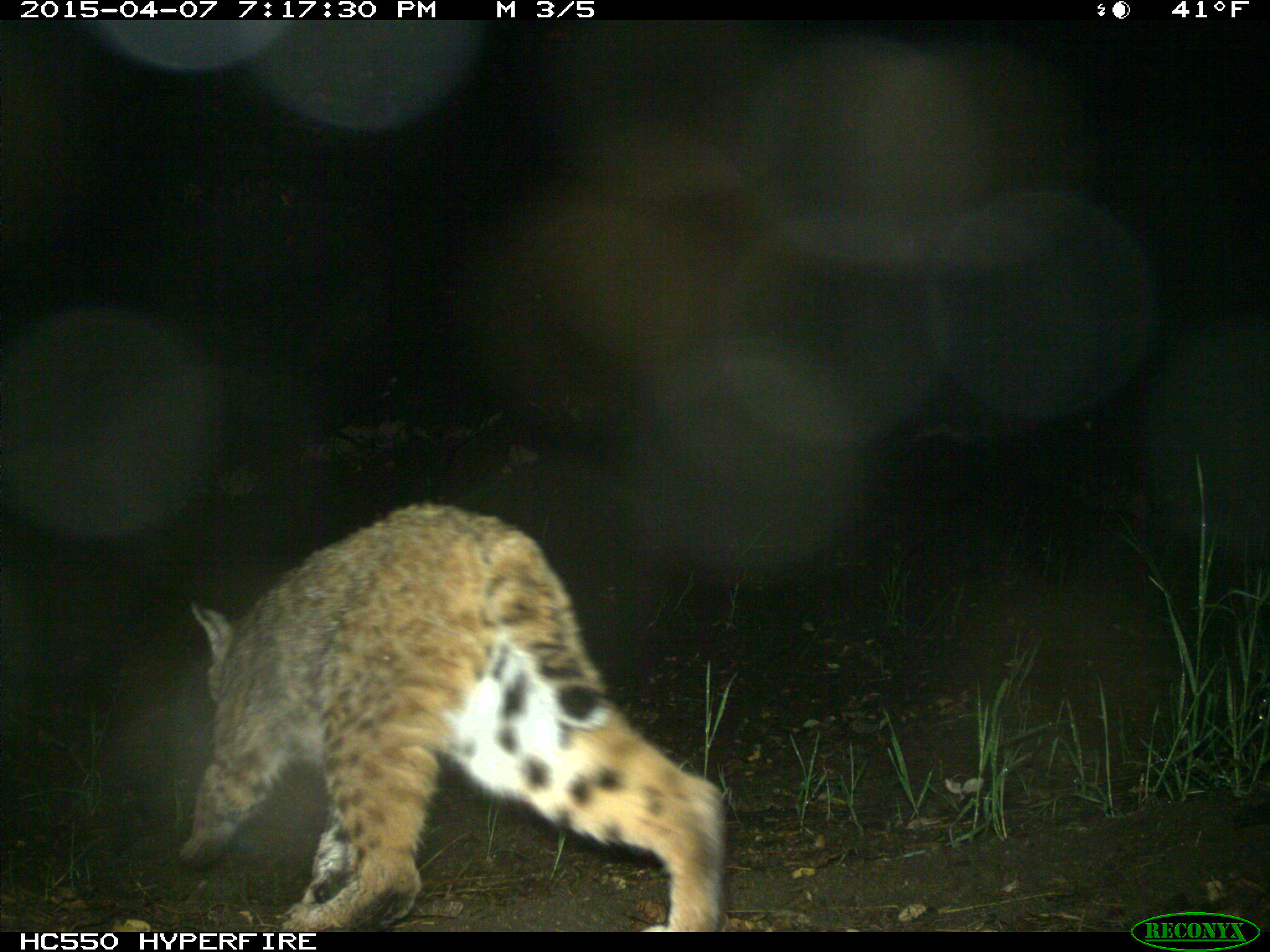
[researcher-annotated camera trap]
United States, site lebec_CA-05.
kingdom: Animalia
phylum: Chordata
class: Mammalia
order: Carnivora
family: Felidae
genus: Lynx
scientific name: Lynx rufus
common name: bobcat